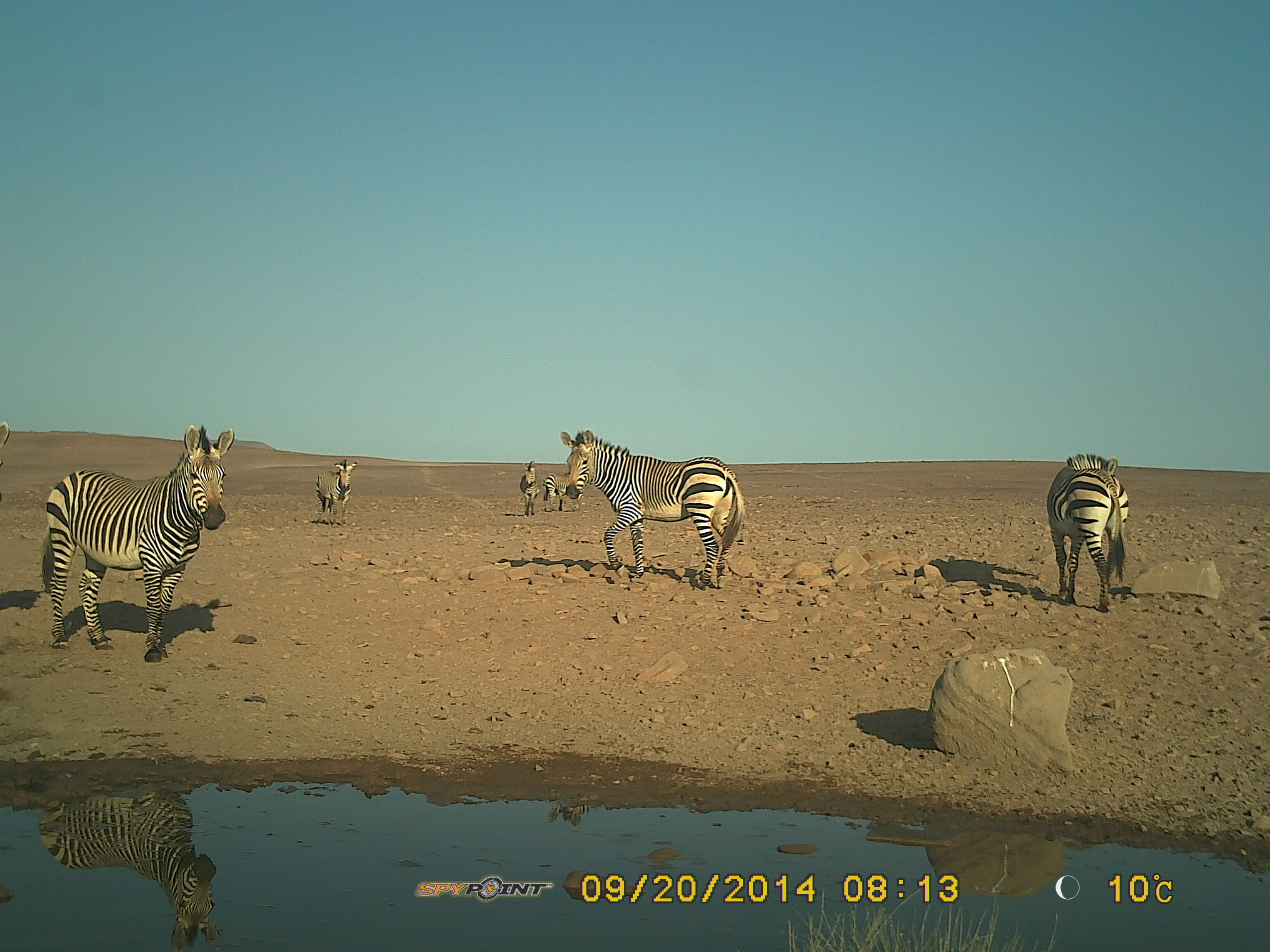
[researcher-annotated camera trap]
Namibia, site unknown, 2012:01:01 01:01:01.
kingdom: Animalia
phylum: Chordata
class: Mammalia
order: Perissodactyla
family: Equidae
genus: Equus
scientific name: Equus zebra hartmannae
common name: hartmann's mountain zebra